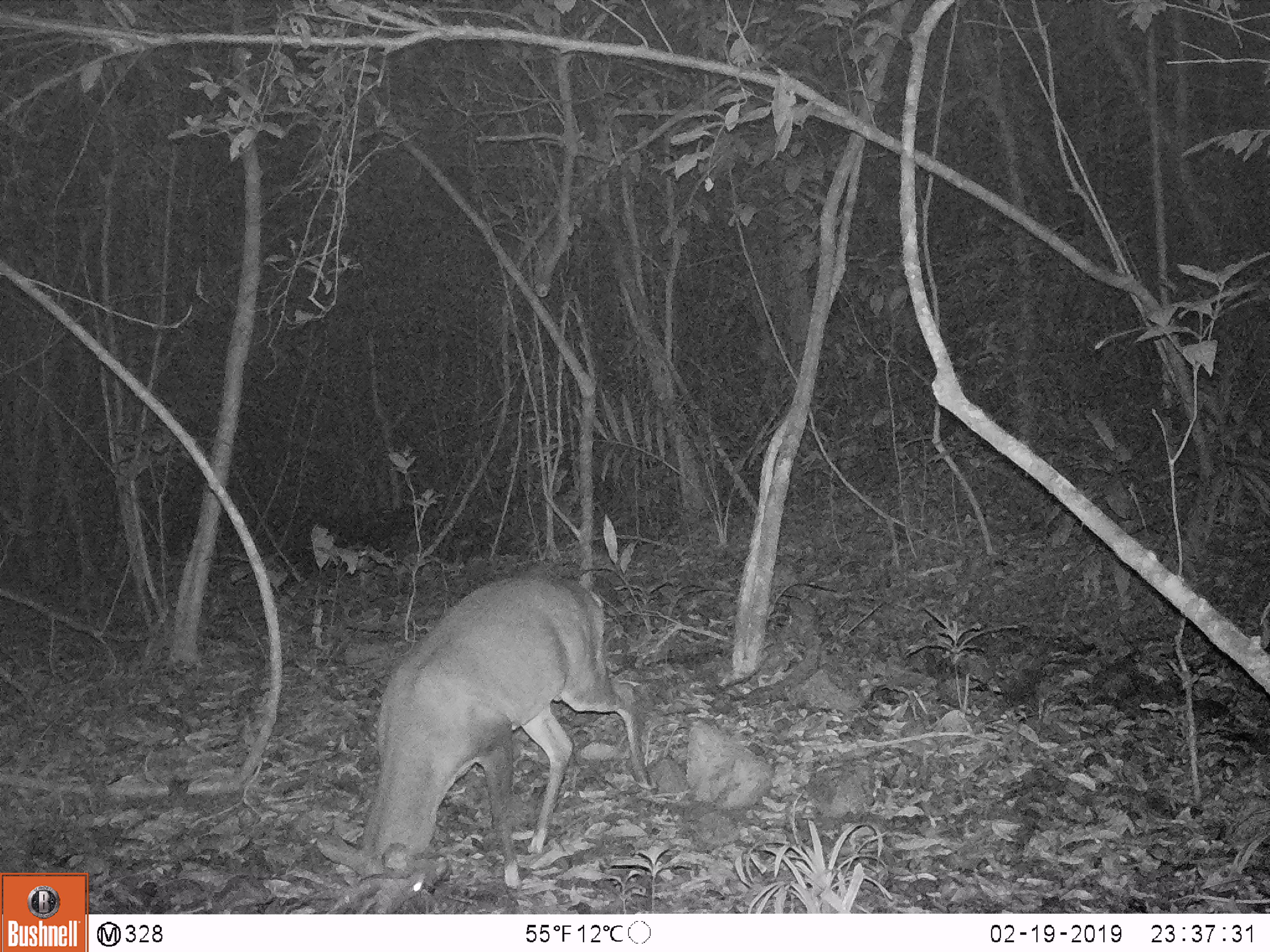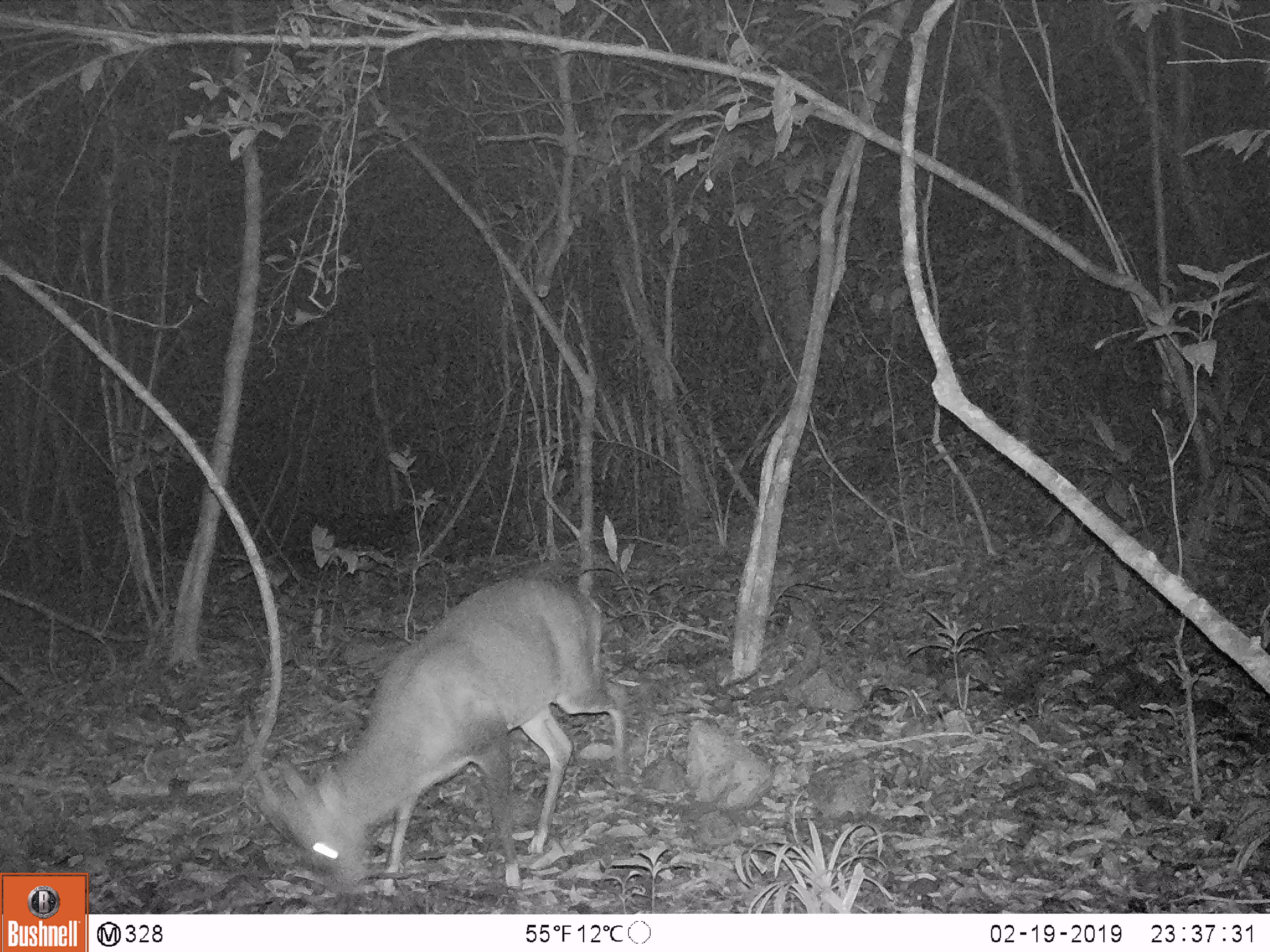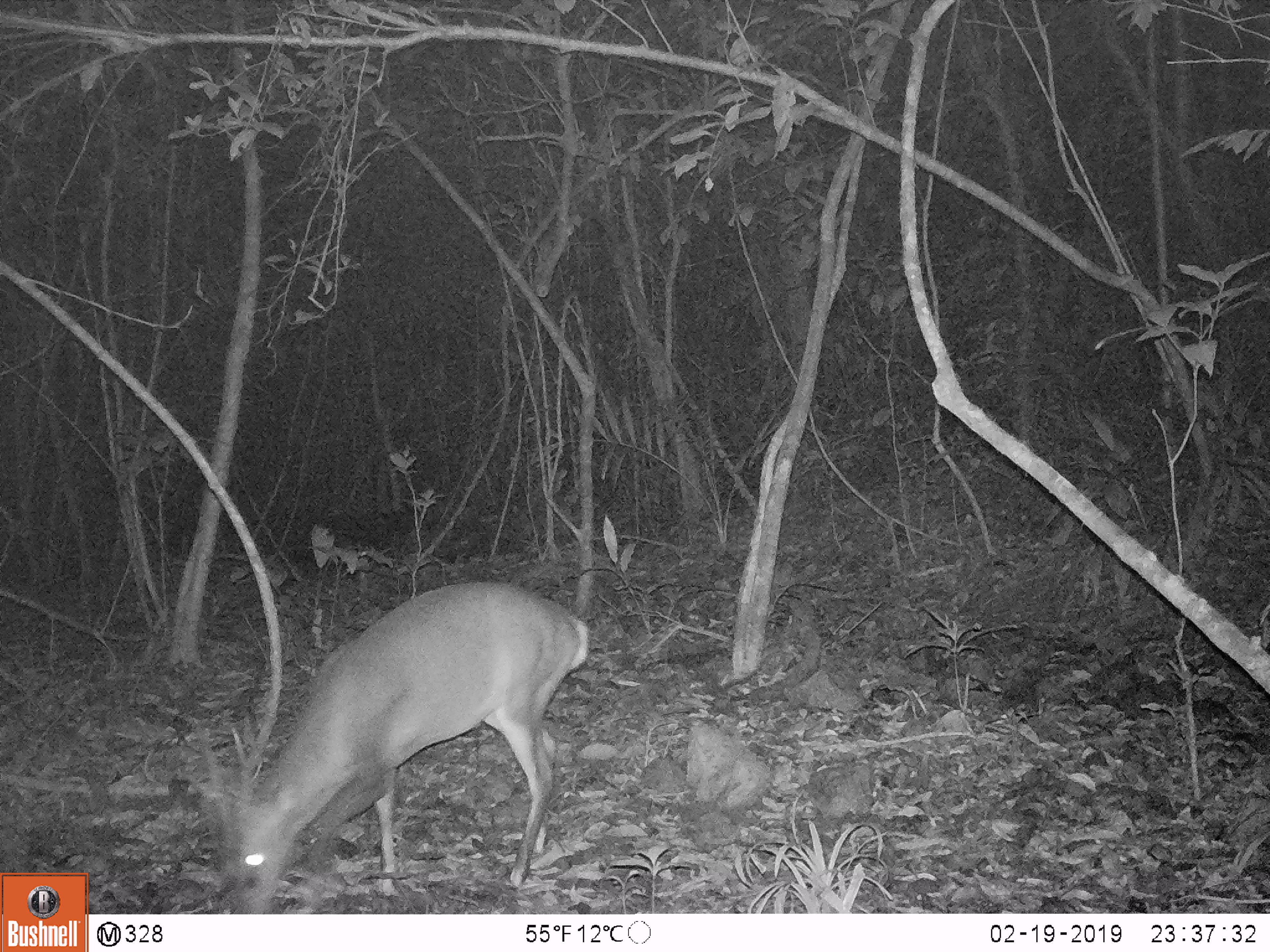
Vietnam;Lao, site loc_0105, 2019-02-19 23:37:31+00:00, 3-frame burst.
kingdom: Animalia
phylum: Chordata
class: Mammalia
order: Artiodactyla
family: Cervidae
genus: Muntiacus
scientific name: Muntiacus vuquangensis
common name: large-antlered muntjac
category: large antlered muntjac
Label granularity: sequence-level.